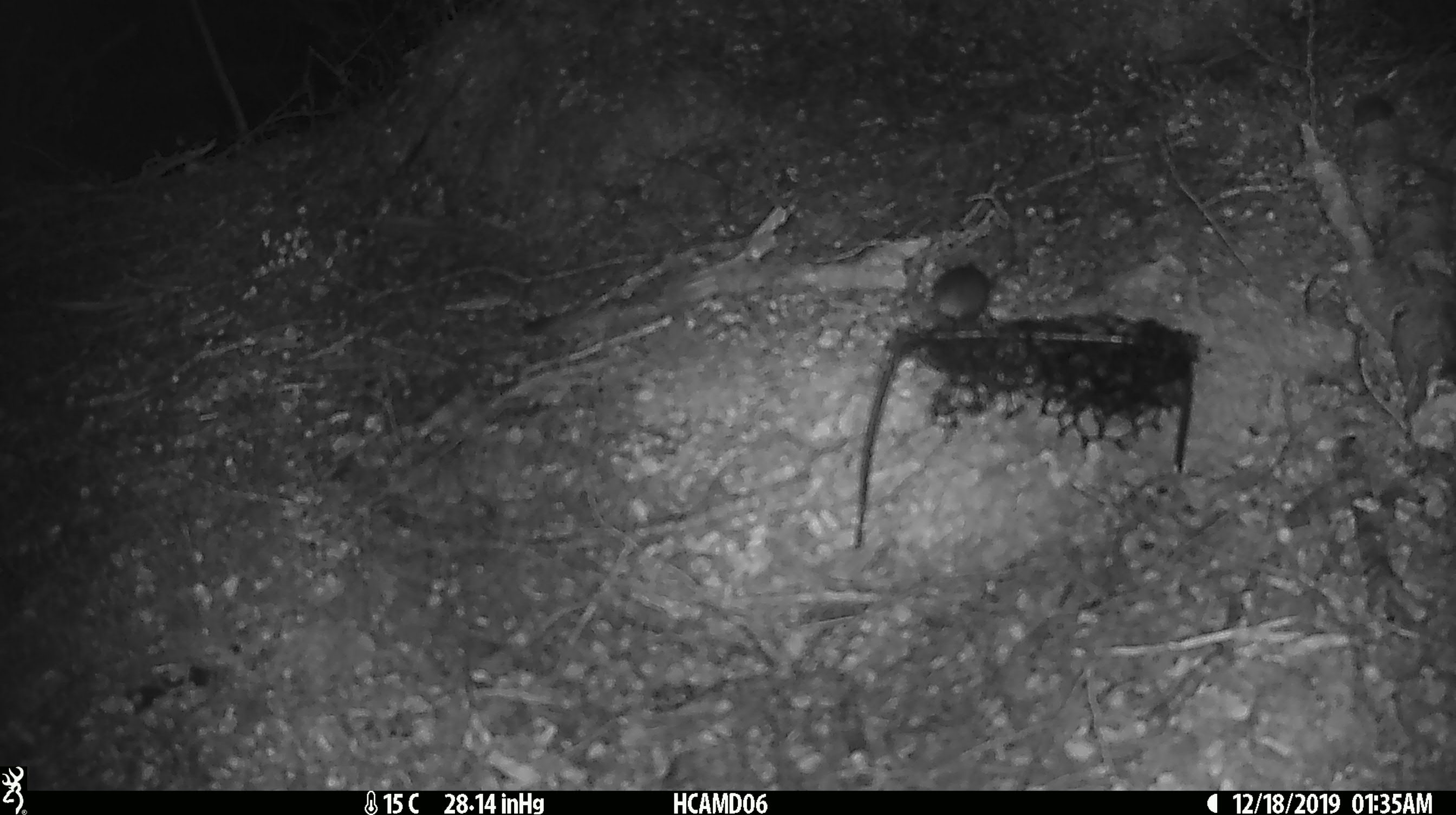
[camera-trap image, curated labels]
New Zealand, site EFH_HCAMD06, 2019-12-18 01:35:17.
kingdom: Animalia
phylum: Chordata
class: Mammalia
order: Rodentia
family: Muridae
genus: Mus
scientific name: Mus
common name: mouse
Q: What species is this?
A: Mouse (Mus).